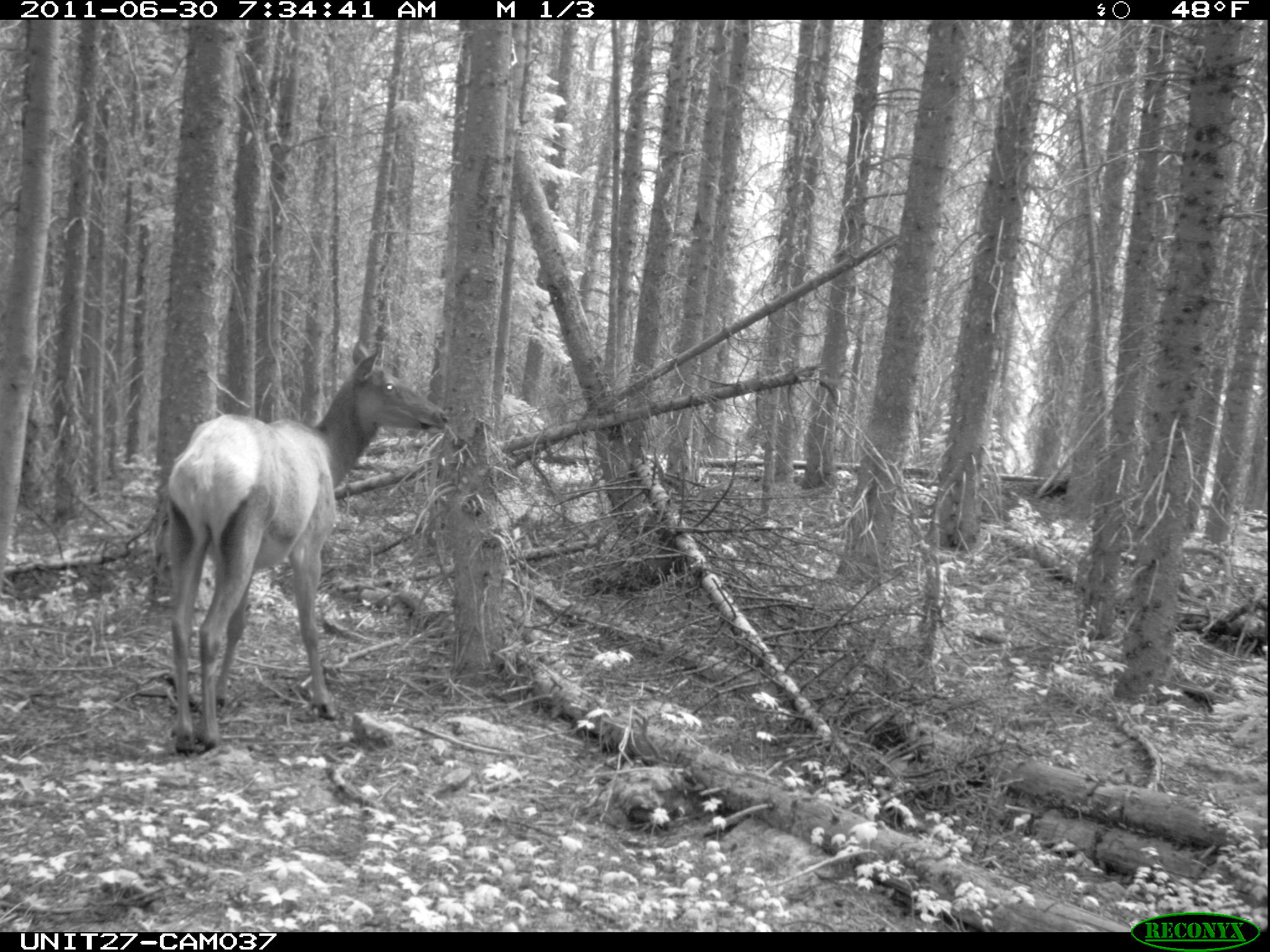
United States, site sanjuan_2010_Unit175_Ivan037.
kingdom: Animalia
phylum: Chordata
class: Mammalia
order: Artiodactyla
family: Cervidae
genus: Cervus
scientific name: Cervus elaphus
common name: red deer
Cervus elaphus (red deer).